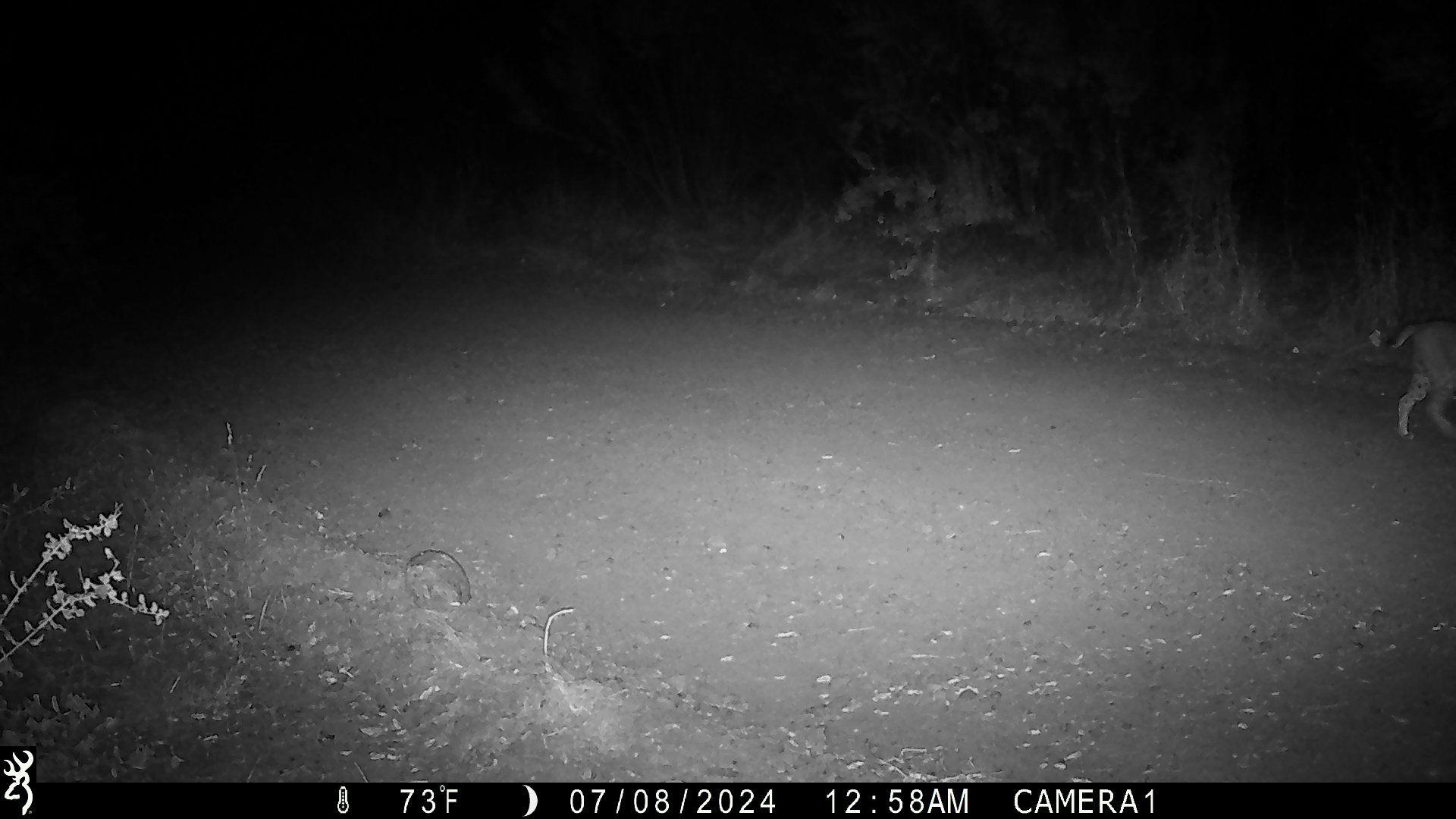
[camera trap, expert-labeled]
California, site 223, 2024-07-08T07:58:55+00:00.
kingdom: Animalia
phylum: Chordata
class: Mammalia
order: Carnivora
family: Felidae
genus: Lynx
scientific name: Lynx rufus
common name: bobcat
Bobcat (Lynx rufus).